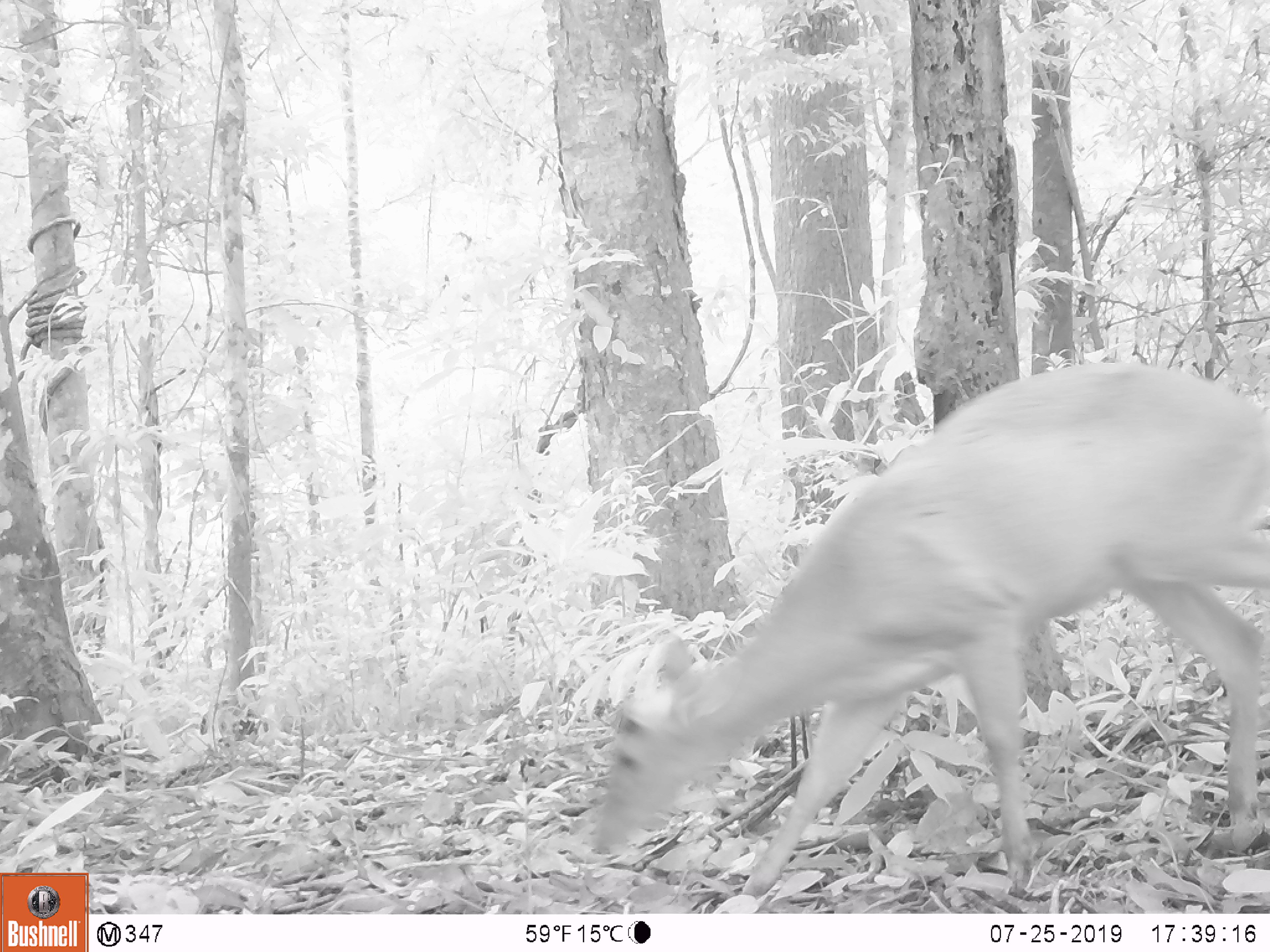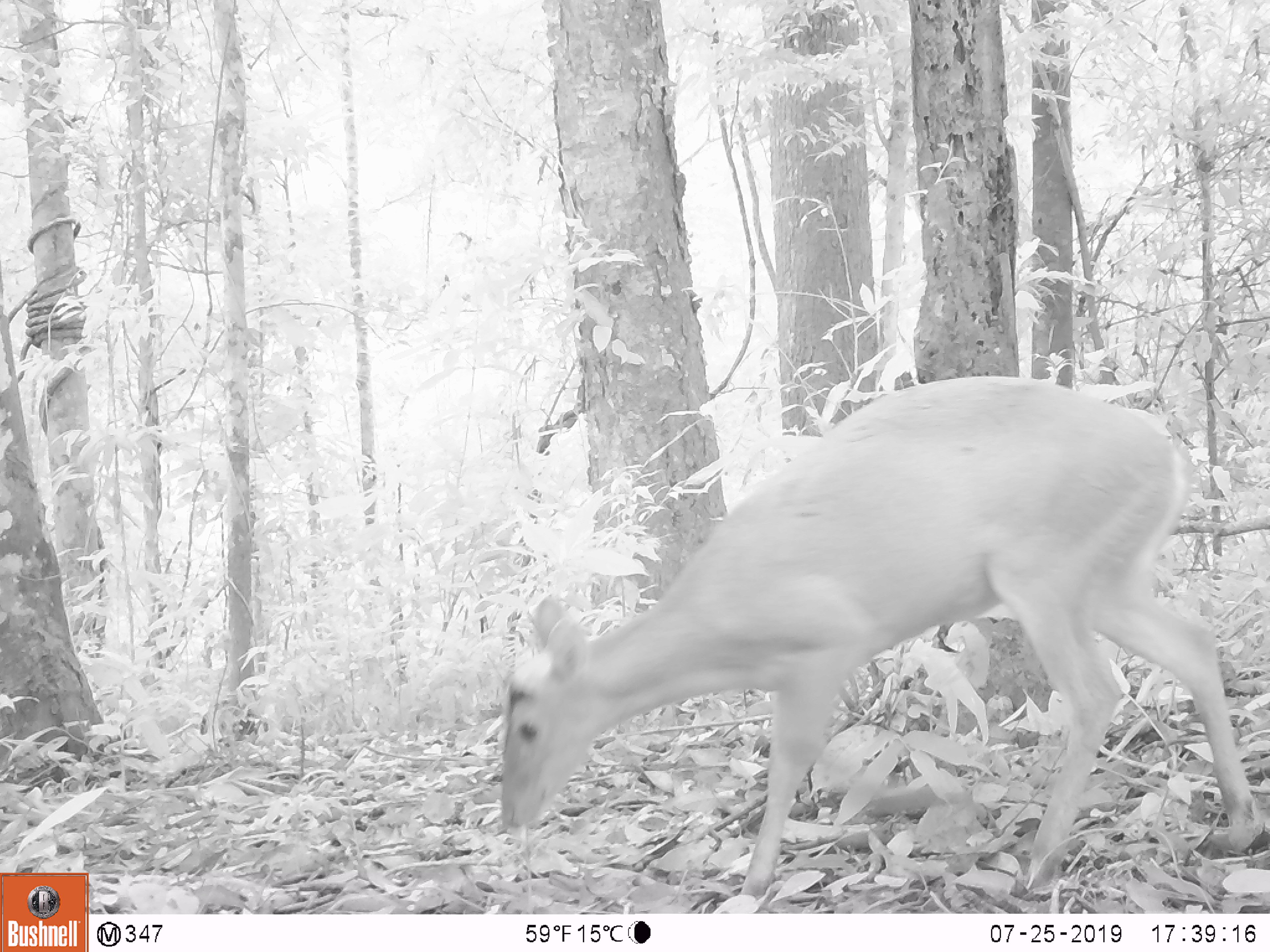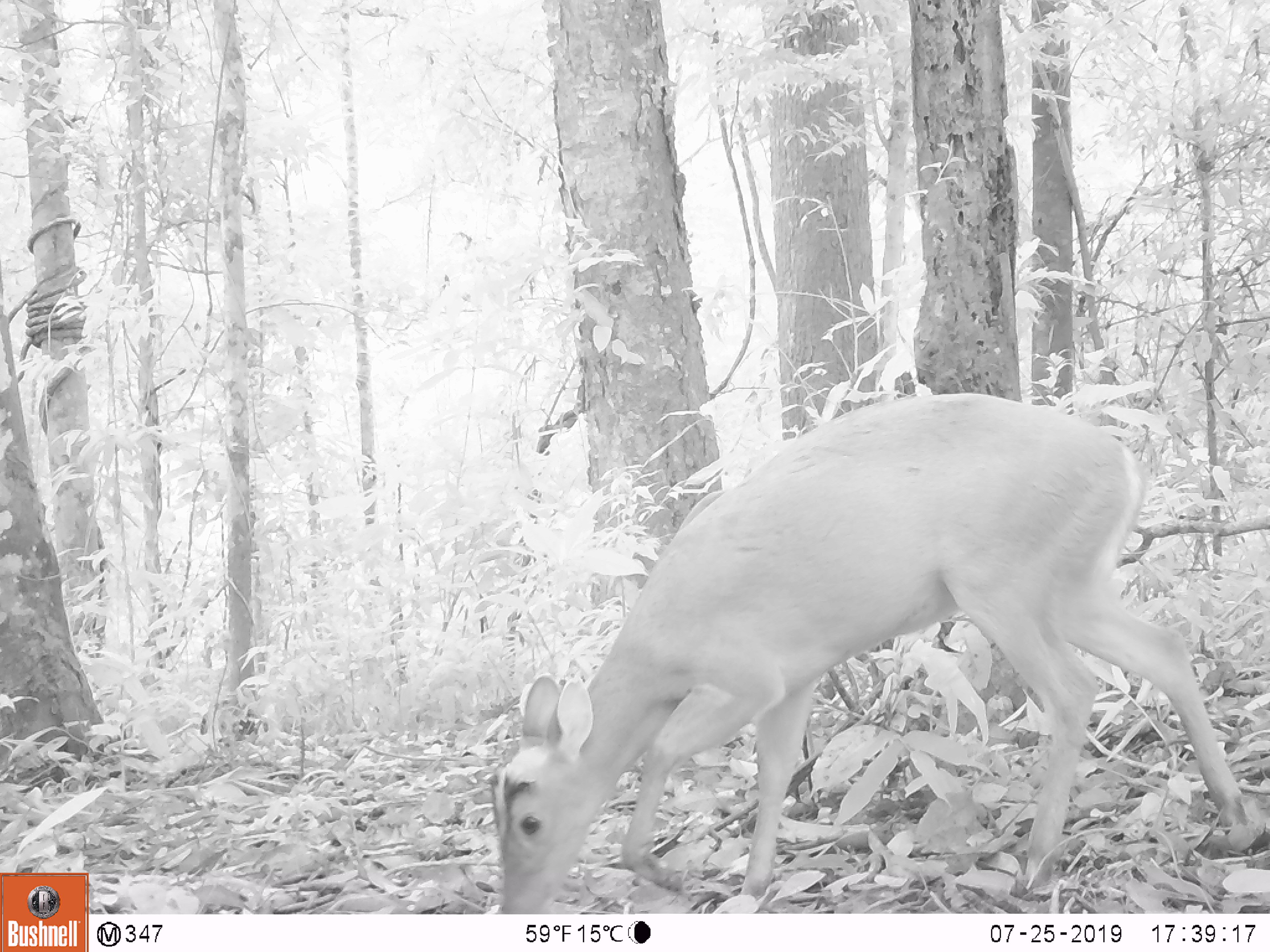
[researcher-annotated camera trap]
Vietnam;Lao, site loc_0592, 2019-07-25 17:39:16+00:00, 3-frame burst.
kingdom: Animalia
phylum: Chordata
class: Mammalia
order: Artiodactyla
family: Cervidae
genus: Muntiacus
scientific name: Muntiacus muntjak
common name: red muntjac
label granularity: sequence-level